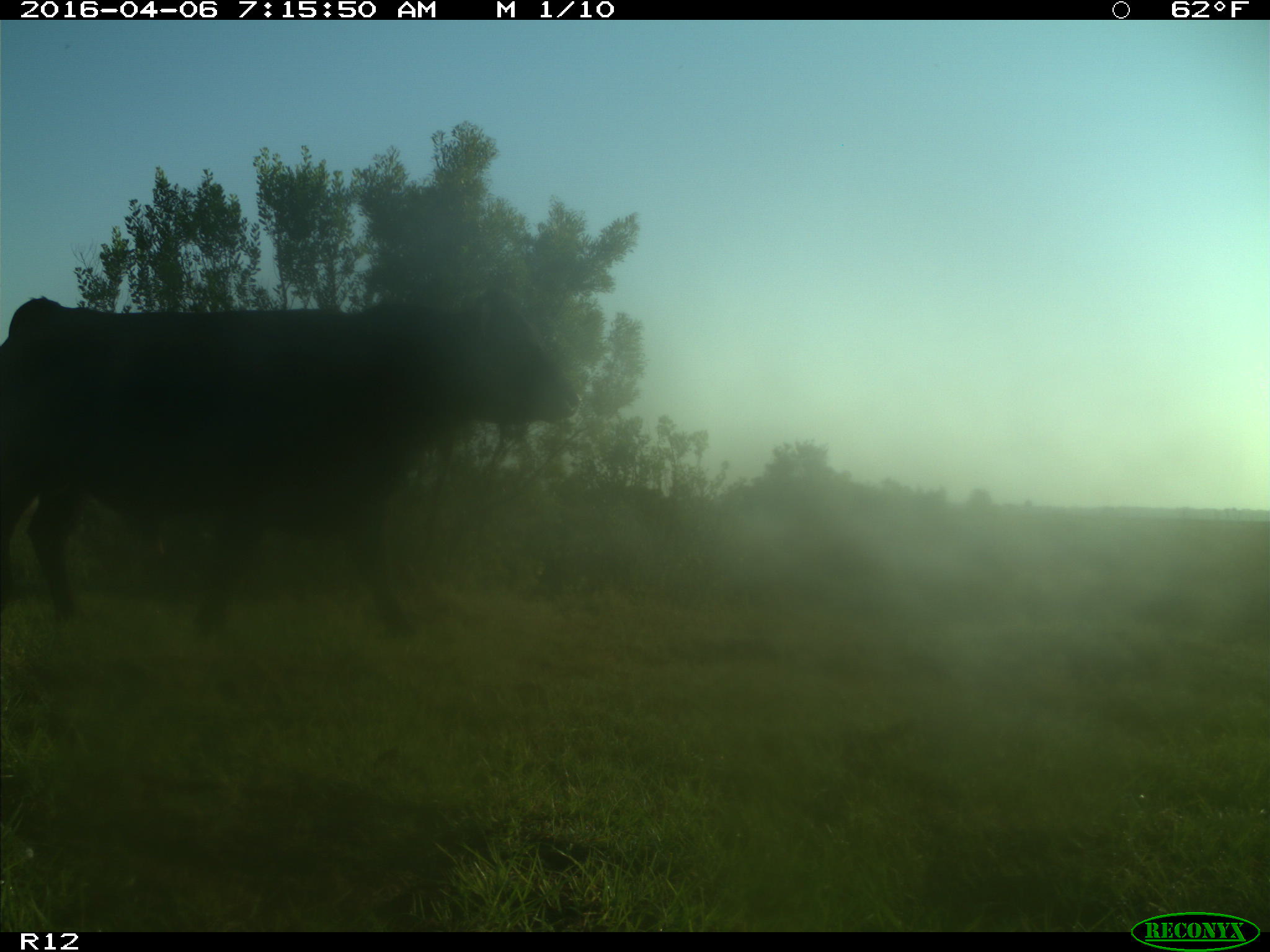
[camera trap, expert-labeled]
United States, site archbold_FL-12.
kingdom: Animalia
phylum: Chordata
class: Mammalia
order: Artiodactyla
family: Bovidae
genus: Bos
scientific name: Bos taurus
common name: domestic cow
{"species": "Bos taurus (domestic cow)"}